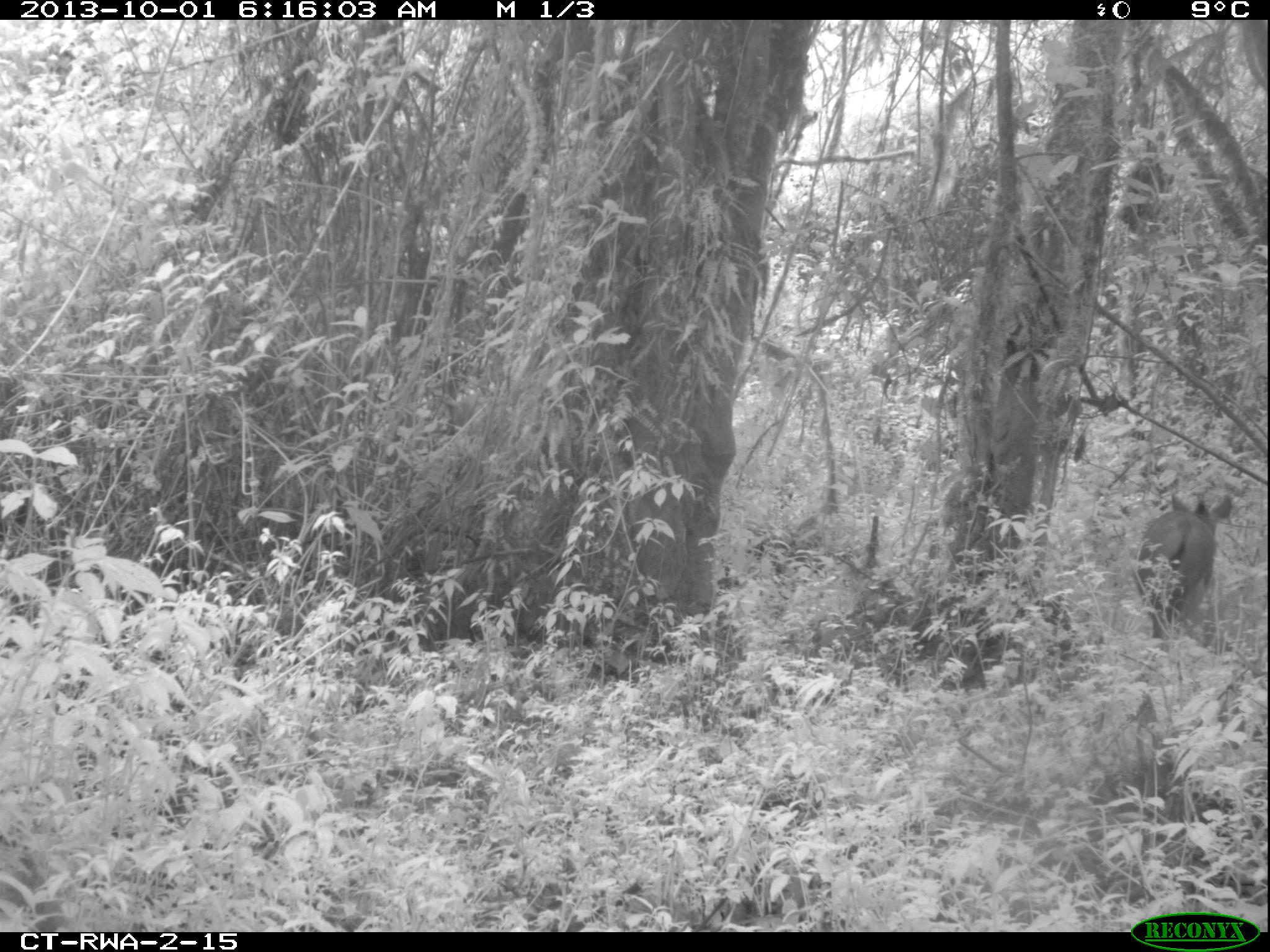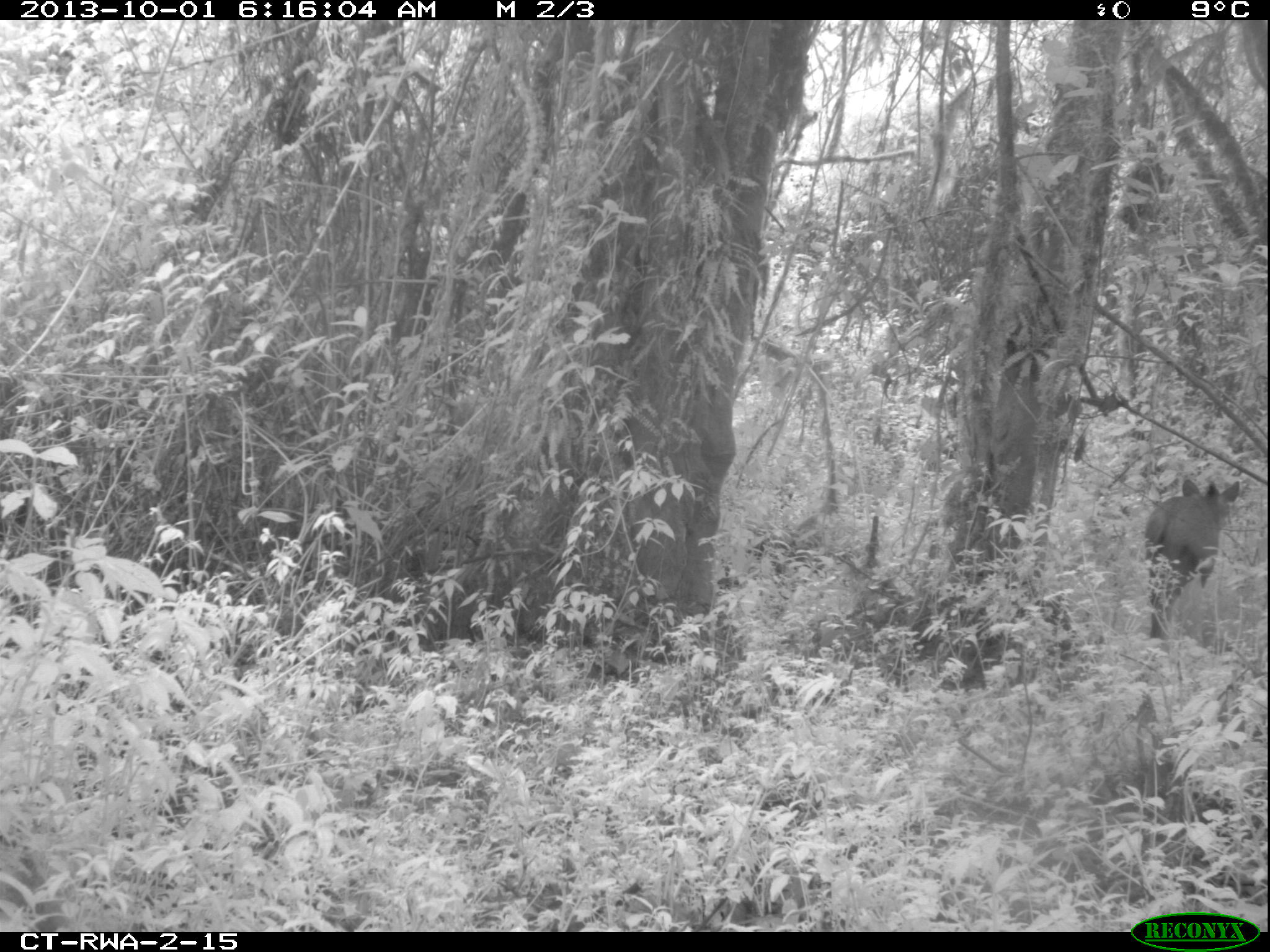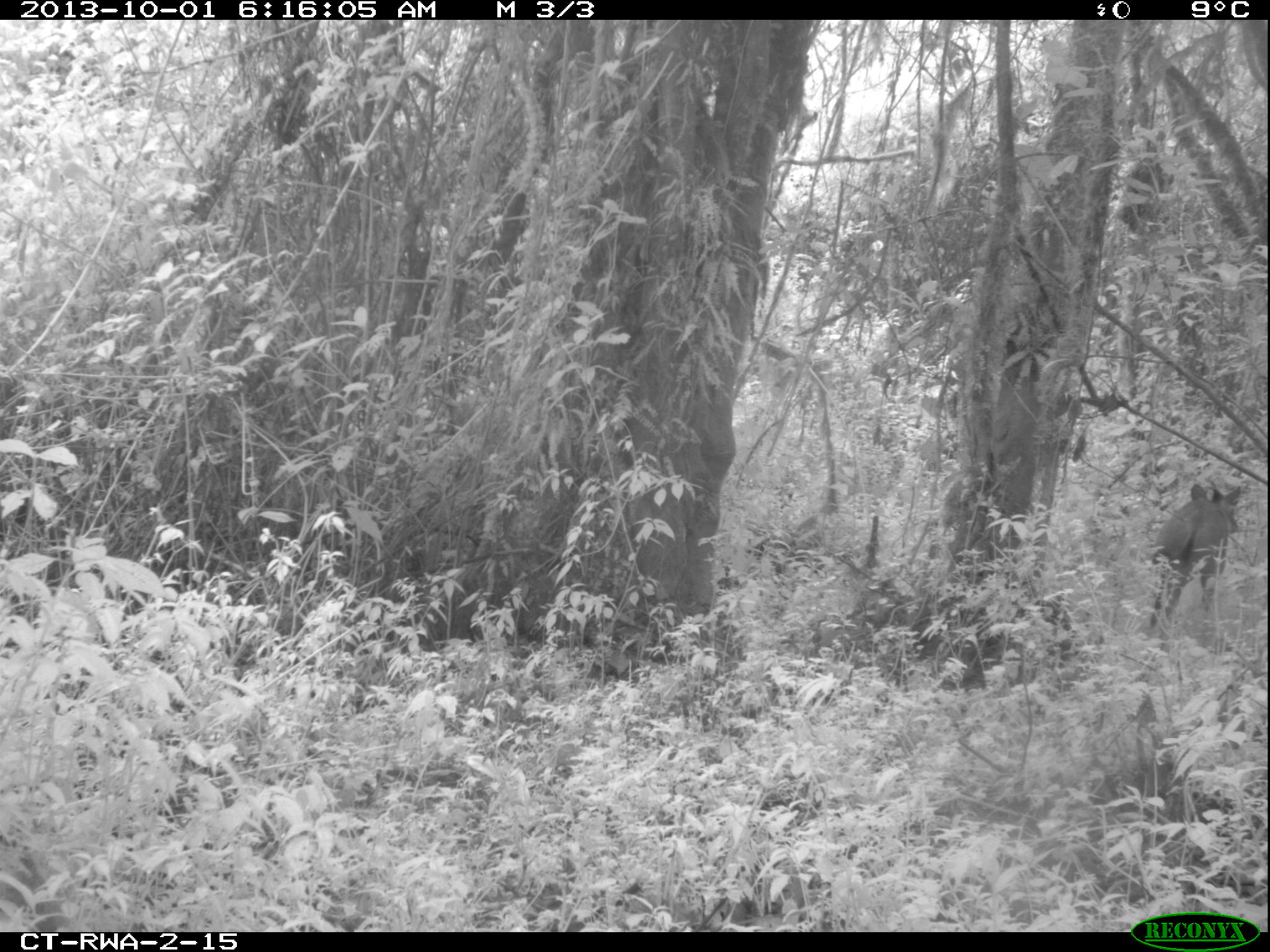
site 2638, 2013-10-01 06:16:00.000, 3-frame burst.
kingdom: Animalia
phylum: Chordata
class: Mammalia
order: Artiodactyla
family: Bovidae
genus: Cephalophus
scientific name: Cephalophus nigrifrons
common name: black-fronted duiker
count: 1